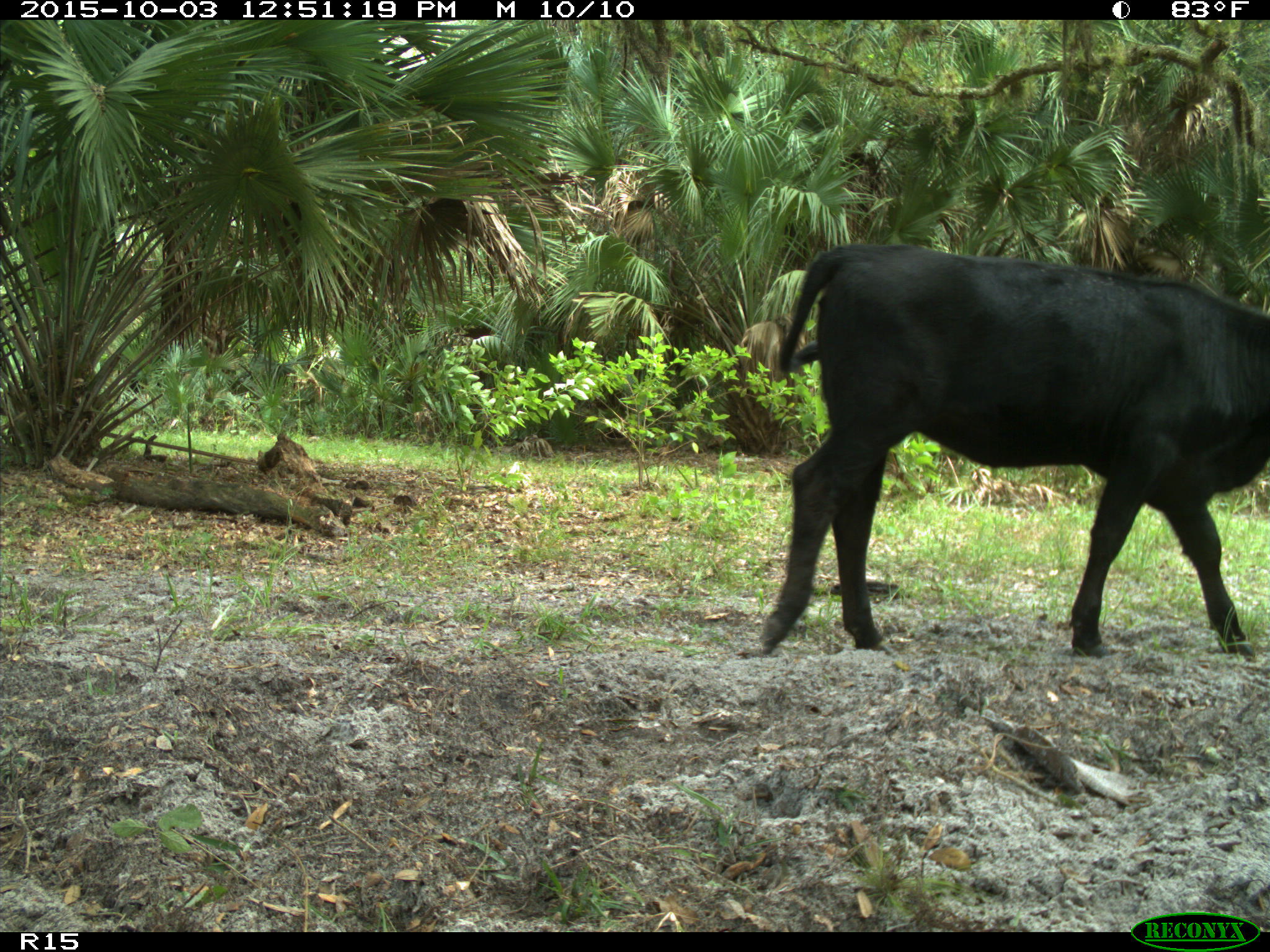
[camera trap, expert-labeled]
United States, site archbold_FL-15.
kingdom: Animalia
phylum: Chordata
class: Mammalia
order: Artiodactyla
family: Bovidae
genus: Bos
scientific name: Bos taurus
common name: domestic cow